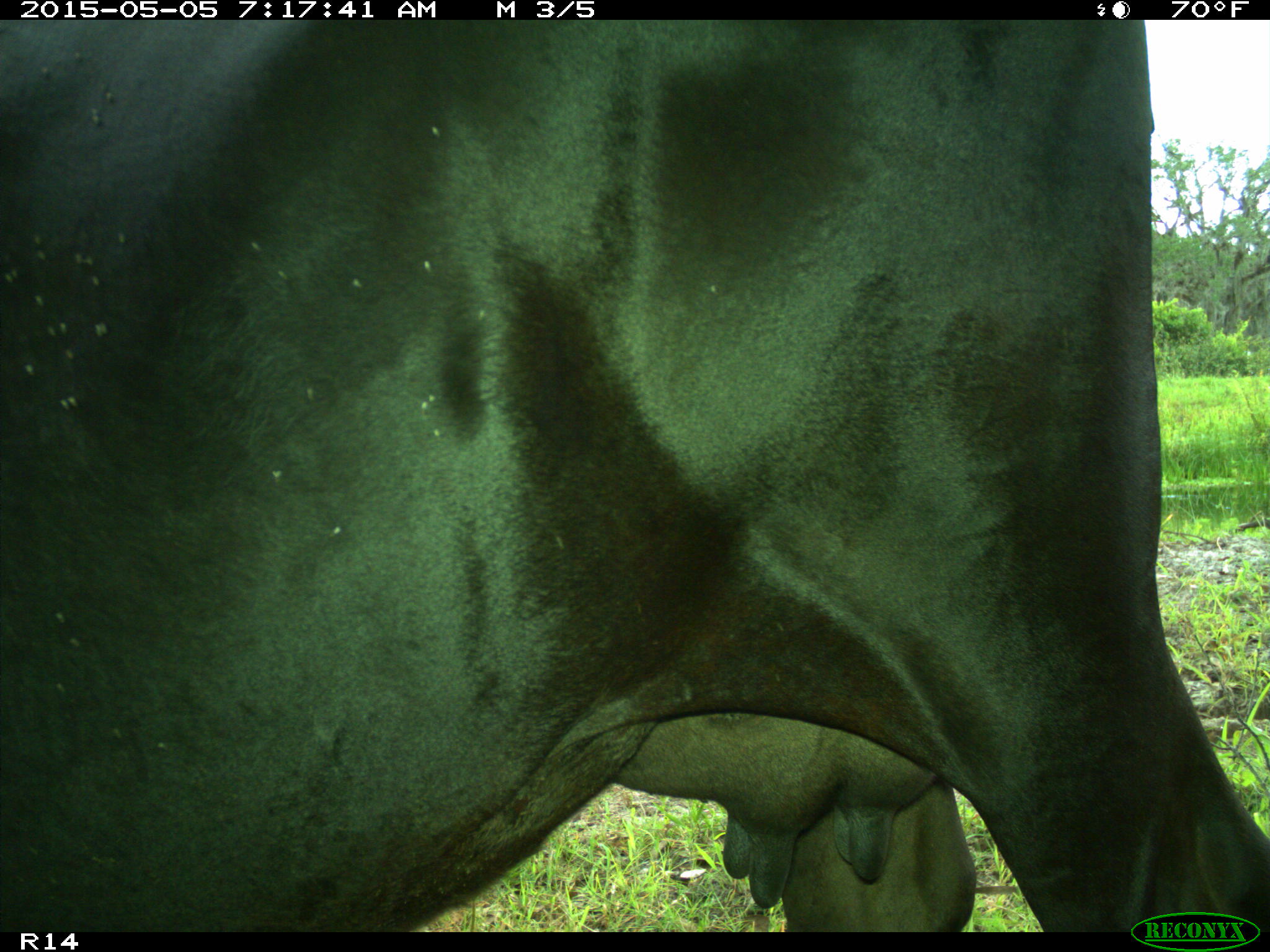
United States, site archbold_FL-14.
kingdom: Animalia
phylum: Chordata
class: Mammalia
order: Artiodactyla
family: Bovidae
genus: Bos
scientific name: Bos taurus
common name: domestic cow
Bos taurus (domestic cow).